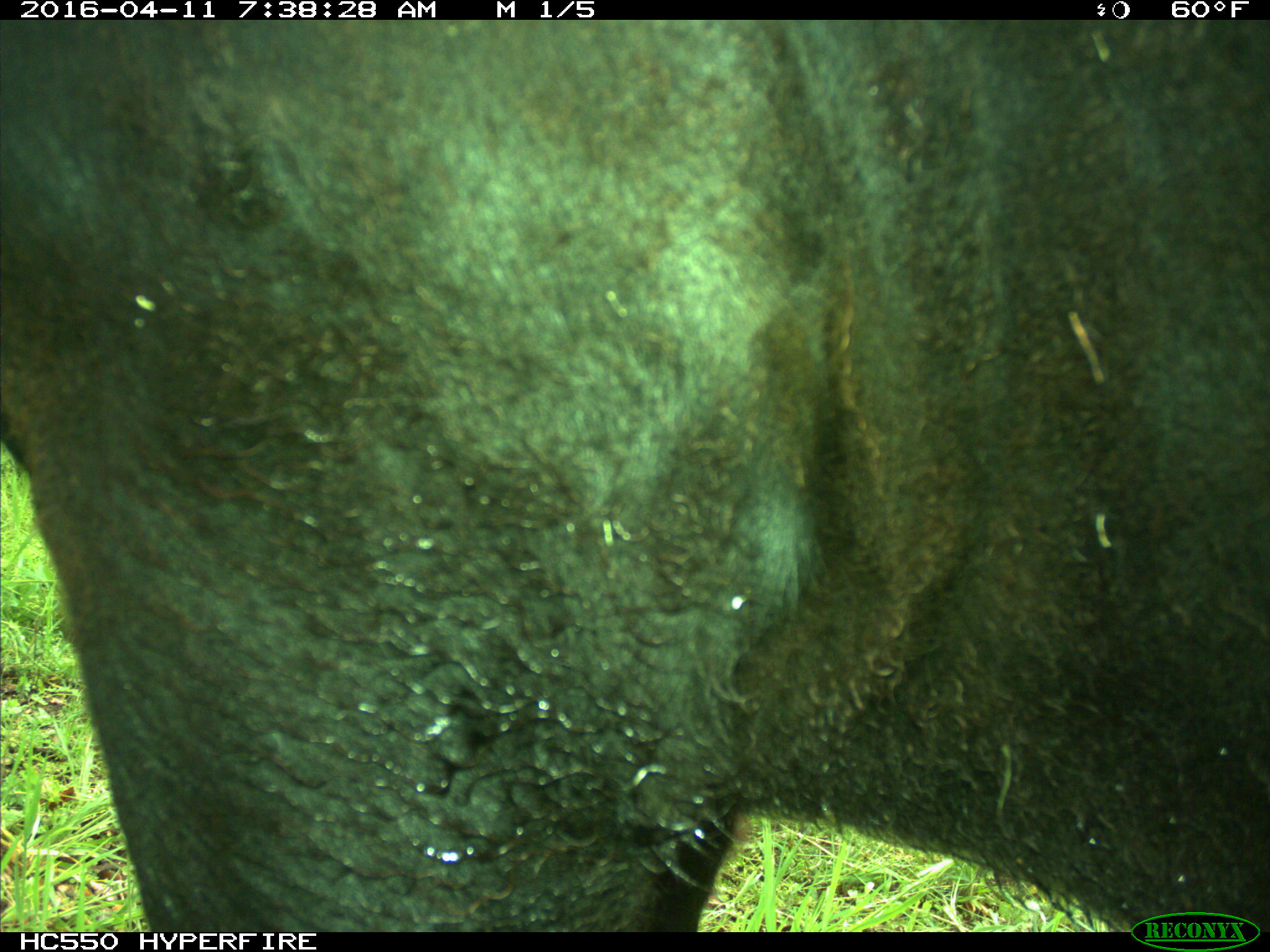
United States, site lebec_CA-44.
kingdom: Animalia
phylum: Chordata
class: Mammalia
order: Artiodactyla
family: Bovidae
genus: Bos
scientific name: Bos taurus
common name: domestic cow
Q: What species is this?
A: Bos taurus (domestic cow).